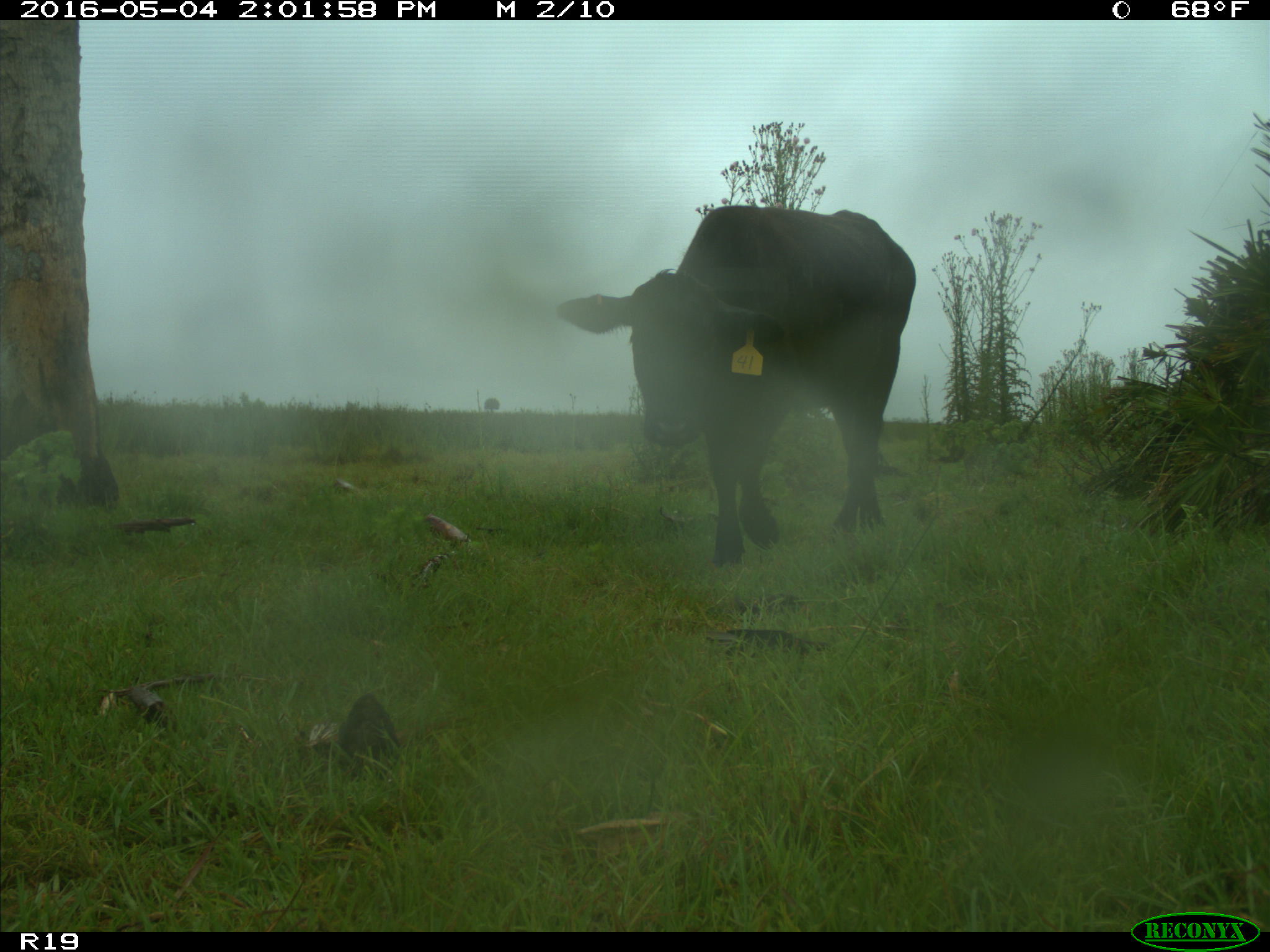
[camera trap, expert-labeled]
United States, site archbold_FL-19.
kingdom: Animalia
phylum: Chordata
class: Mammalia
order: Artiodactyla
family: Bovidae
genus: Bos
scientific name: Bos taurus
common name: domestic cow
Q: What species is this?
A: Bos taurus (domestic cow).